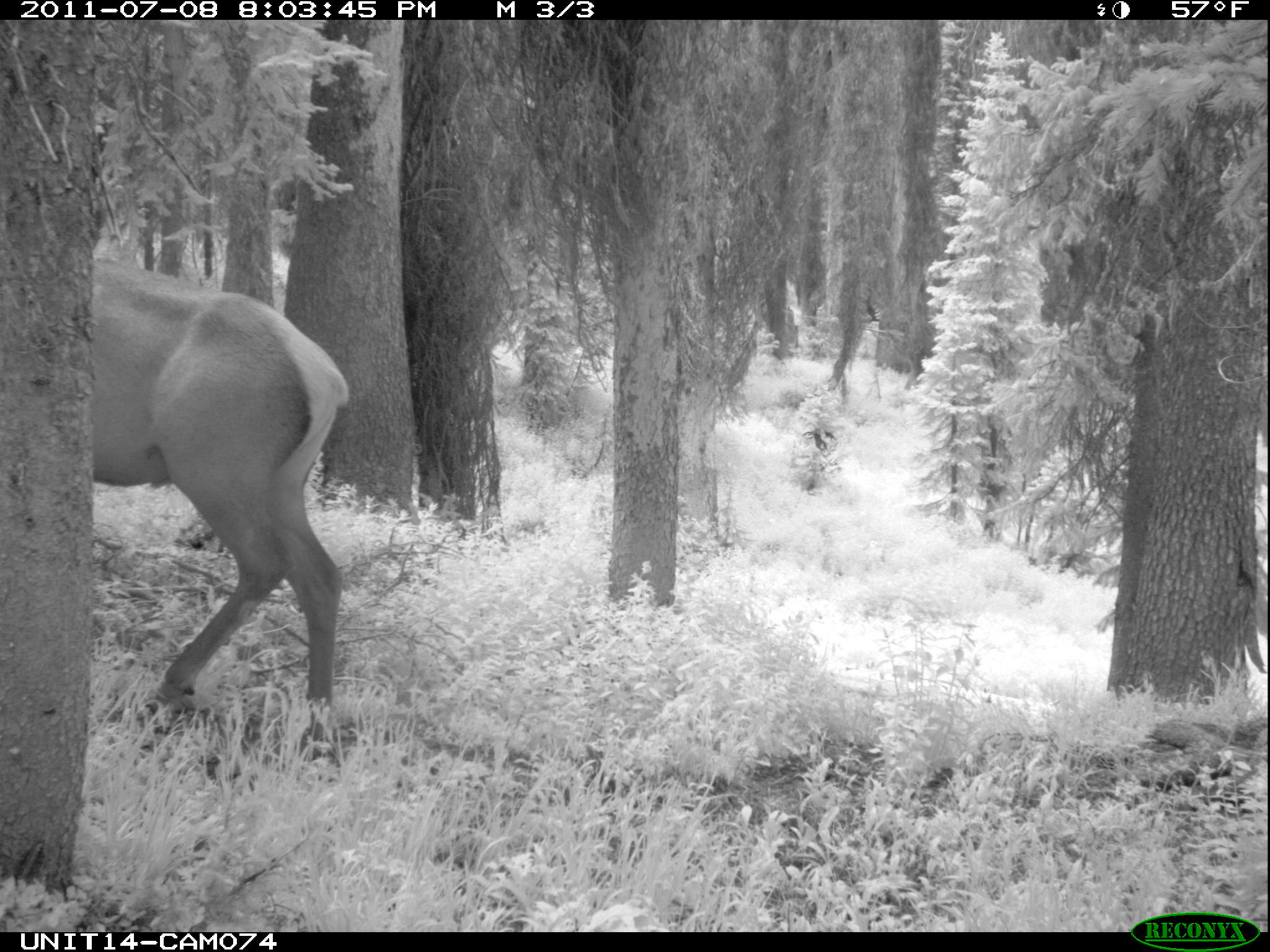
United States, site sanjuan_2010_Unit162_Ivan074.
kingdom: Animalia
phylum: Chordata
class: Mammalia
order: Artiodactyla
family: Cervidae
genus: Cervus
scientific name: Cervus elaphus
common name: red deer